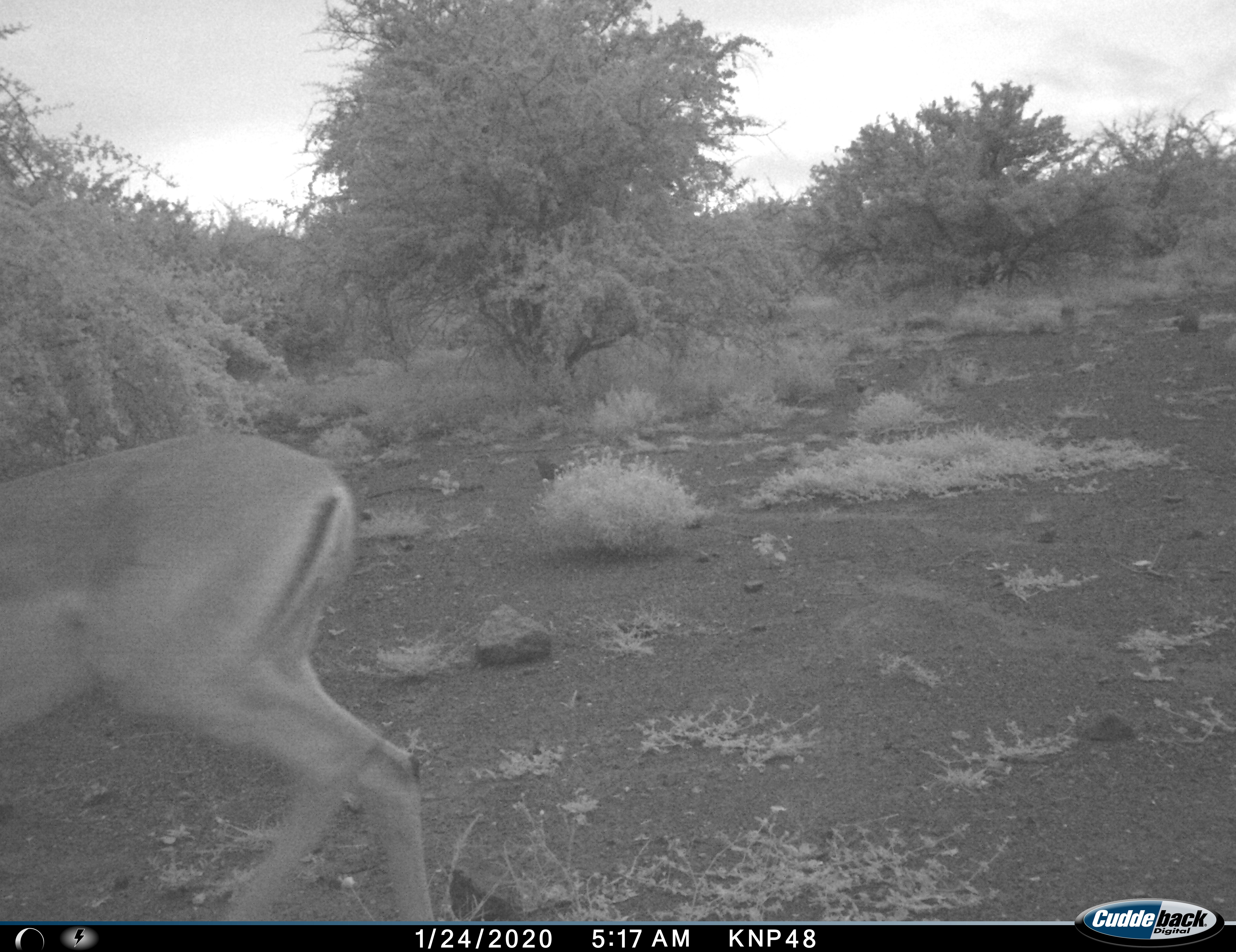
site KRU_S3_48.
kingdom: Animalia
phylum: Chordata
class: Mammalia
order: Artiodactyla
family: Bovidae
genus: Aepyceros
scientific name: Aepyceros melampus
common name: impala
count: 1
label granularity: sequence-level